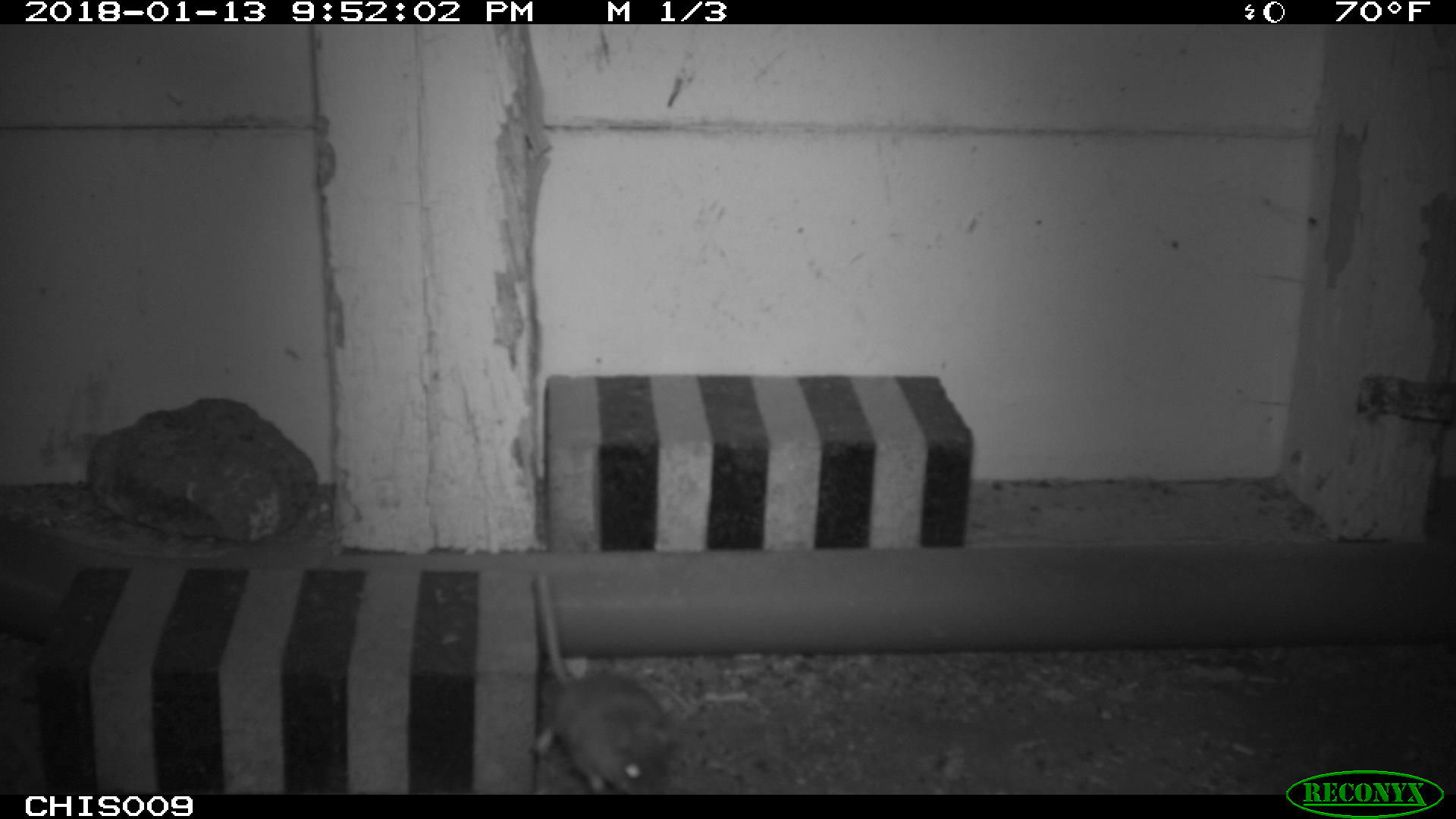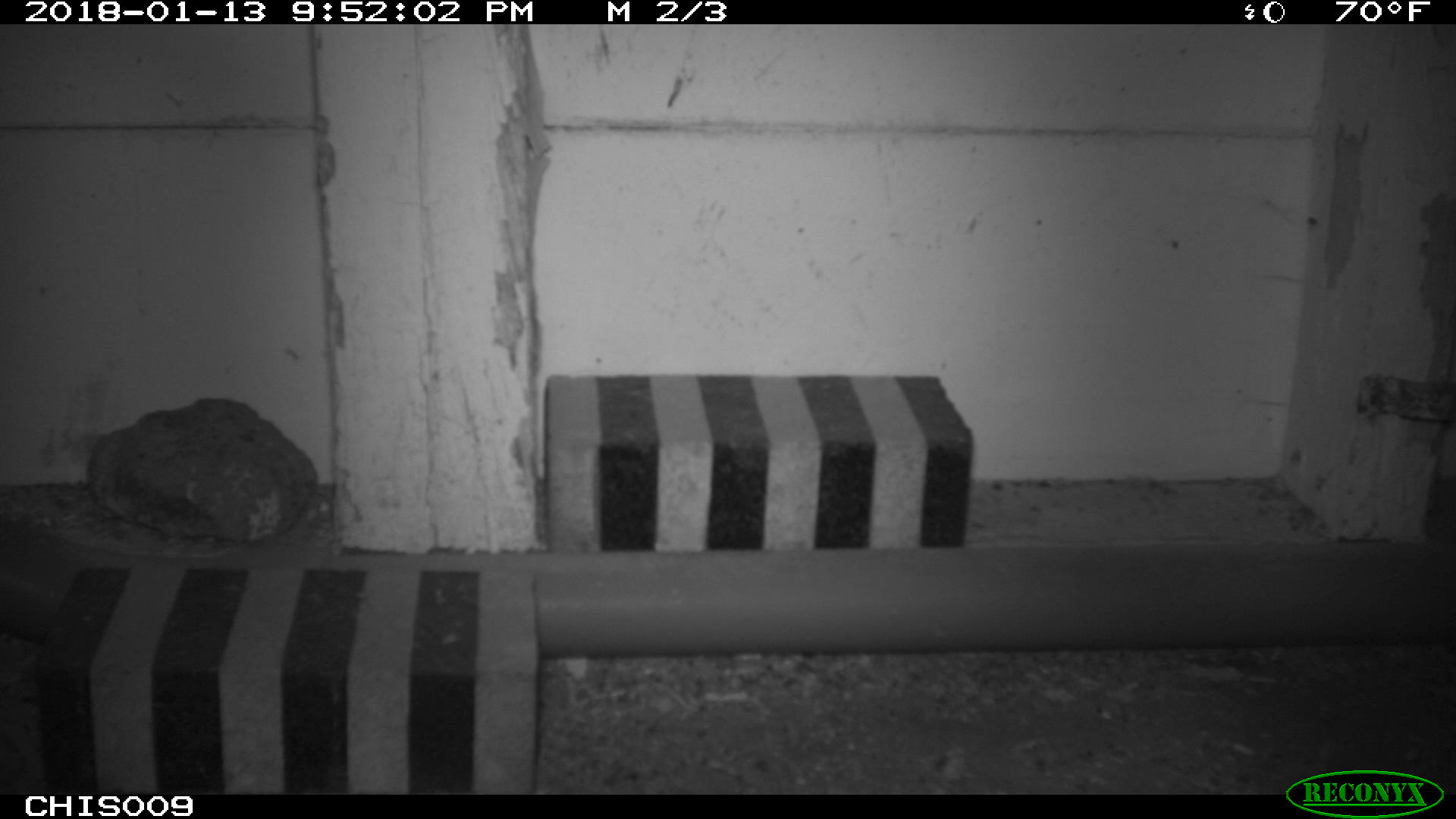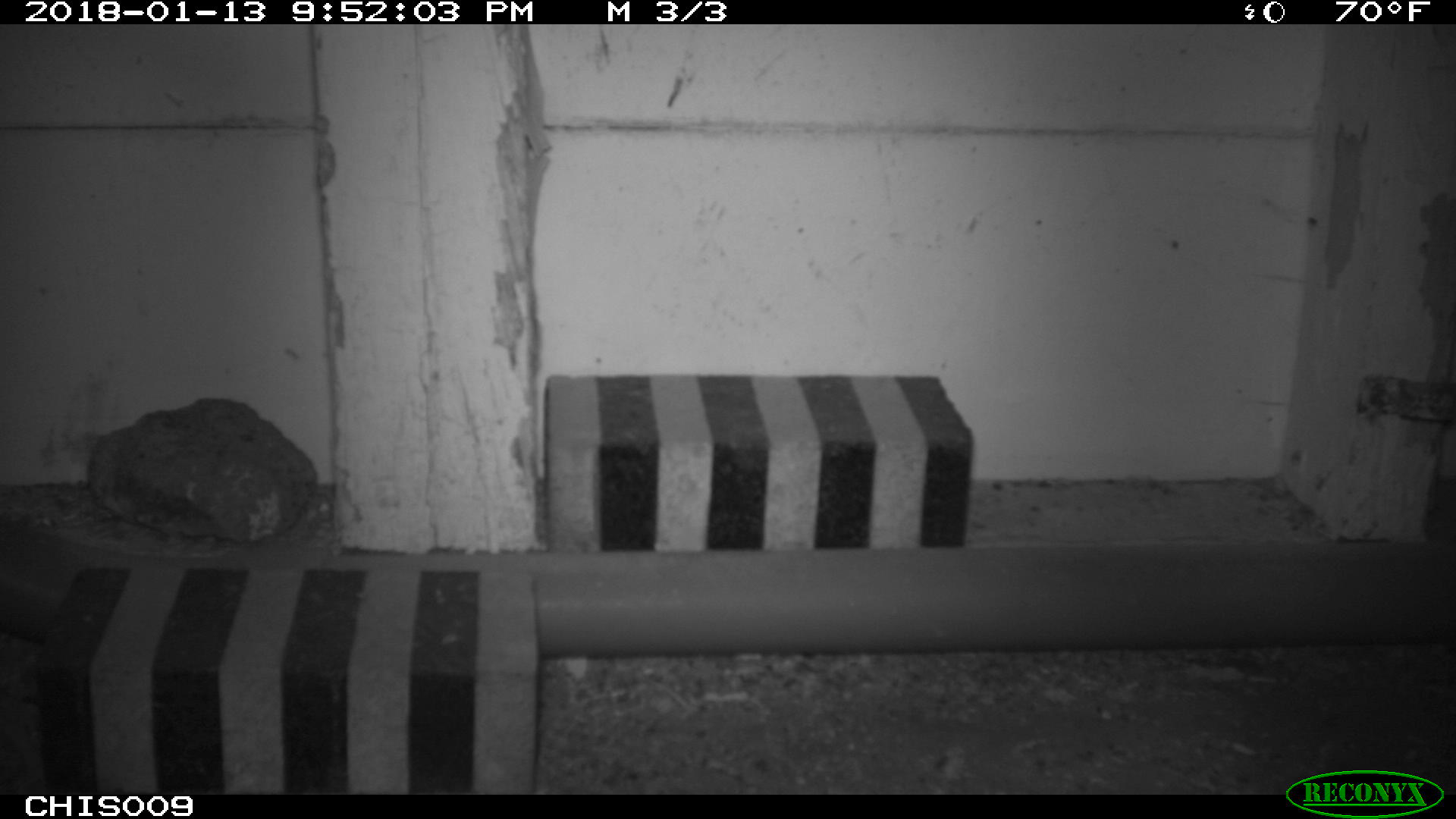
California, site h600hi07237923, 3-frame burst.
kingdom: Animalia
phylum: Chordata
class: Mammalia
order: Rodentia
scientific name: Rodentia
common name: rodent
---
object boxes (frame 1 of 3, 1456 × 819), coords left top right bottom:
rodent: 528 578 665 793